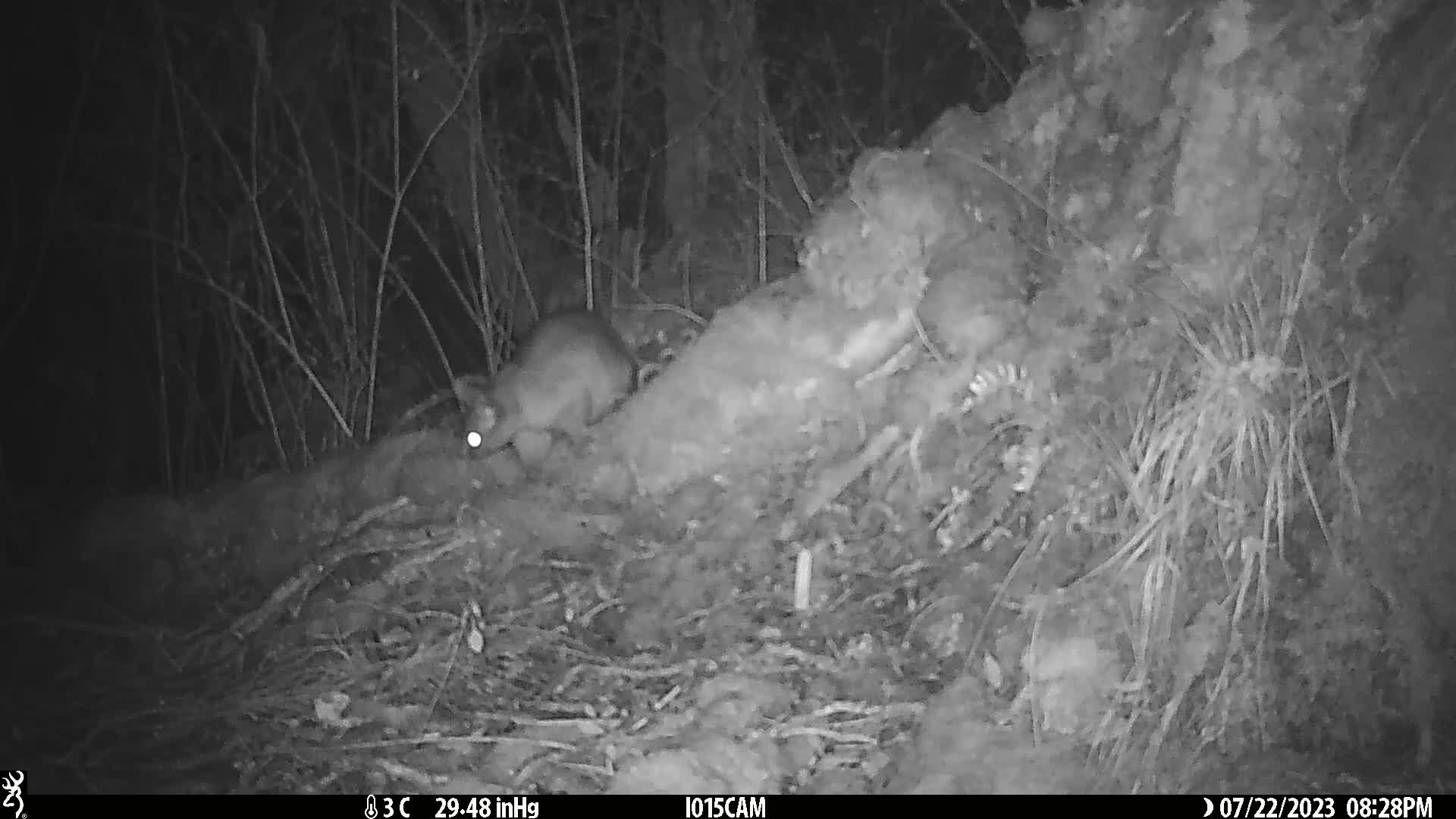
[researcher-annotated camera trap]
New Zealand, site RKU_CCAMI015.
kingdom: Animalia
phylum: Chordata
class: Mammalia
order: Diprotodontia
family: Phalangeridae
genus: Trichosurus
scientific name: Trichosurus vulpecula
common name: common brushtail possum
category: possum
Possum (common brushtail possum) (Trichosurus vulpecula).